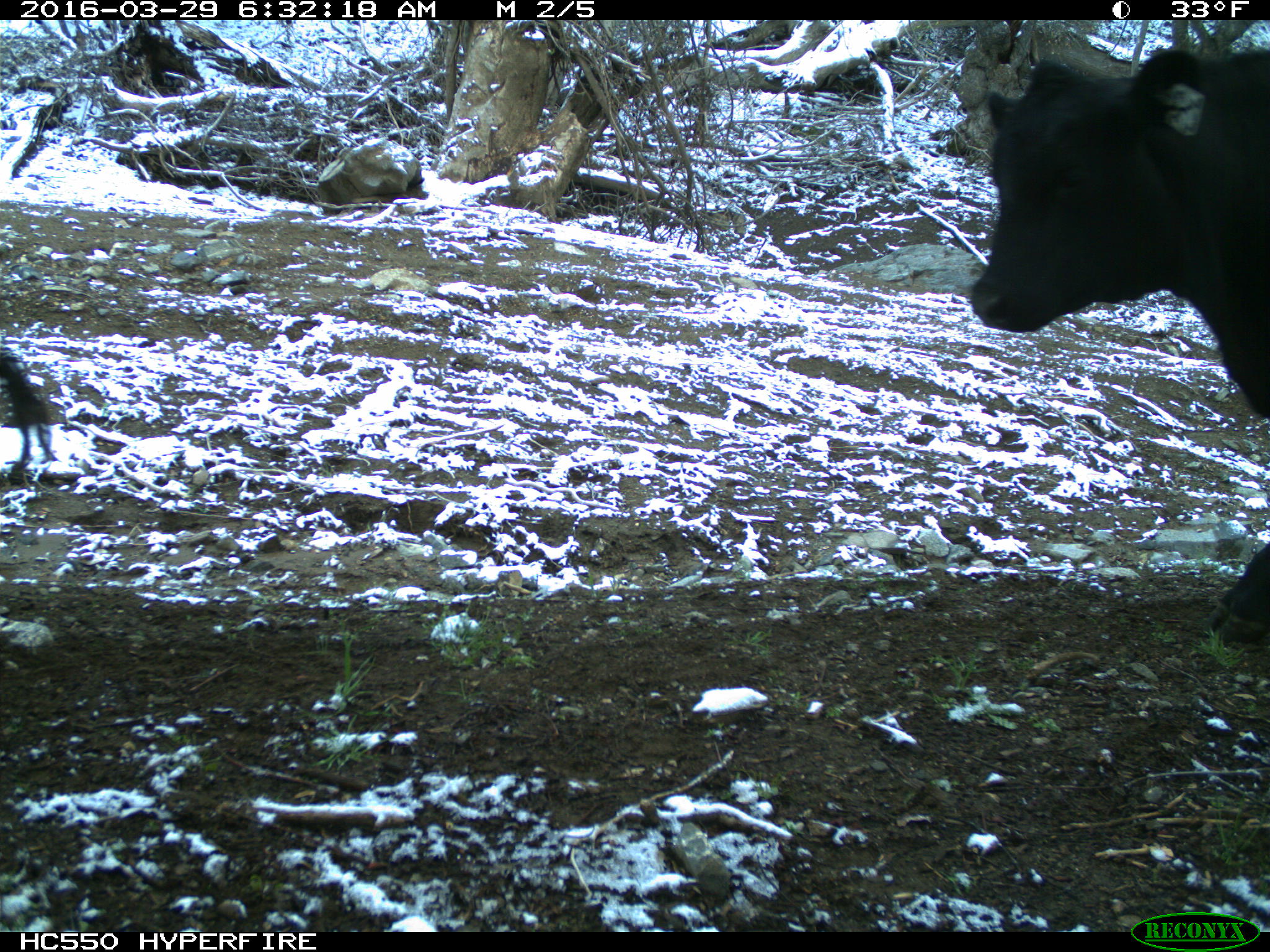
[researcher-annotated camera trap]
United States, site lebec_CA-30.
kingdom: Animalia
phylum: Chordata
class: Mammalia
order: Artiodactyla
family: Bovidae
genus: Bos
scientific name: Bos taurus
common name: domestic cow